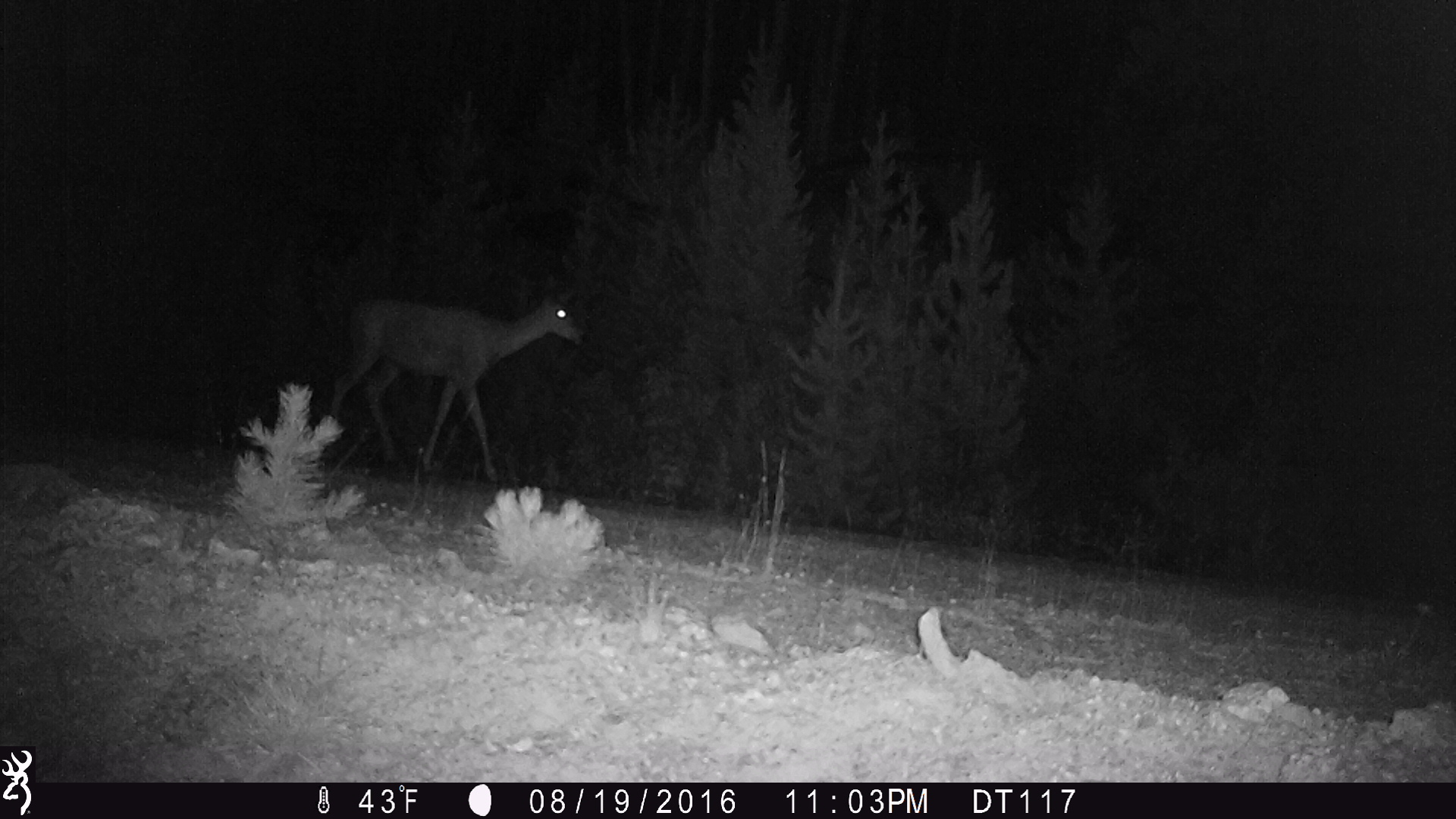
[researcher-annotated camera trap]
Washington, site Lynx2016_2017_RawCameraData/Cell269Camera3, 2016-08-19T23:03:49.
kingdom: Animalia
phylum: Chordata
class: Mammalia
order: Artiodactyla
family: Cervidae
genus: Odocoileus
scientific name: Odocoileus hemionus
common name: mule deer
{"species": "Odocoileus hemionus (mule deer)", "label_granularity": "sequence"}